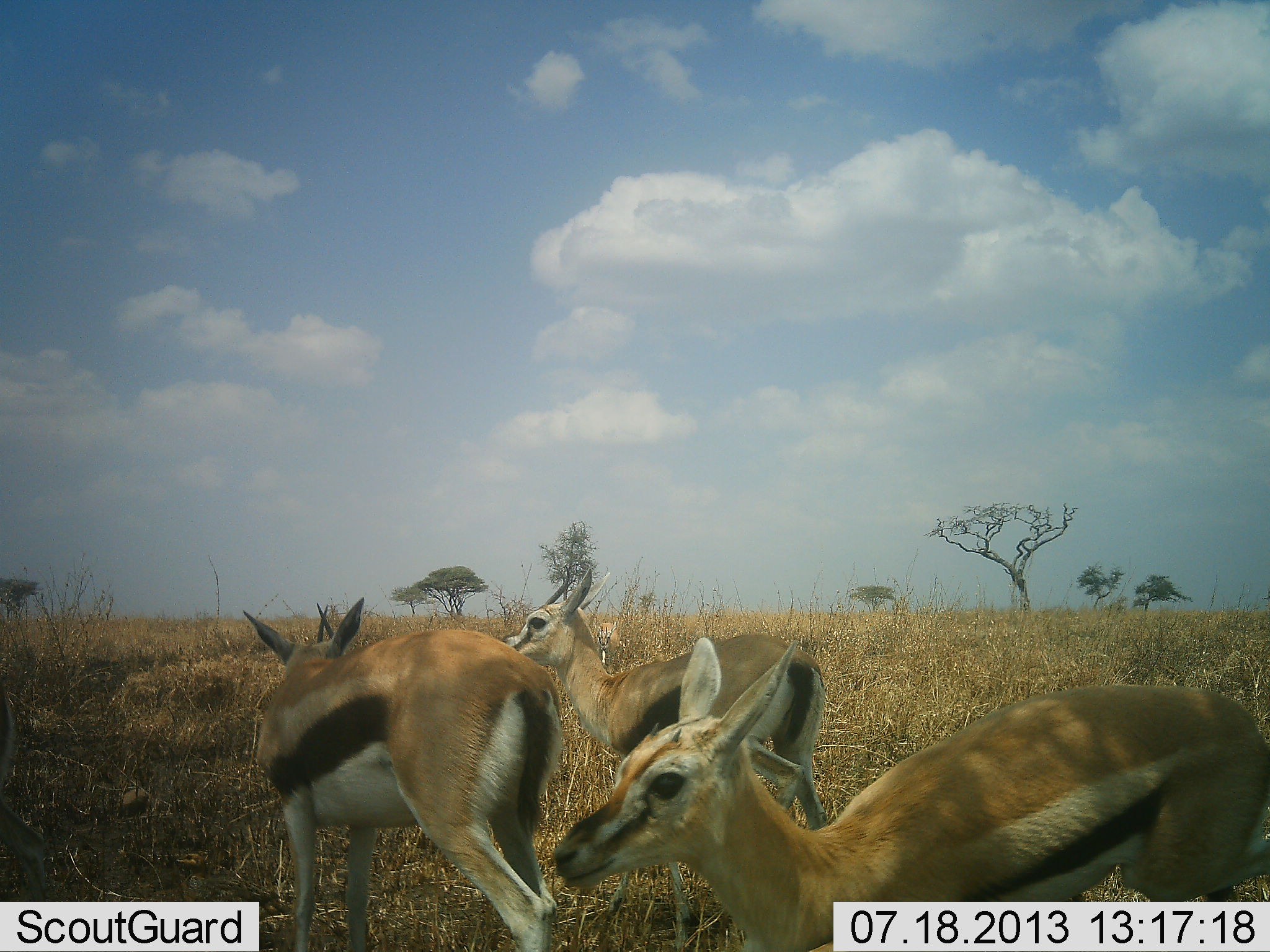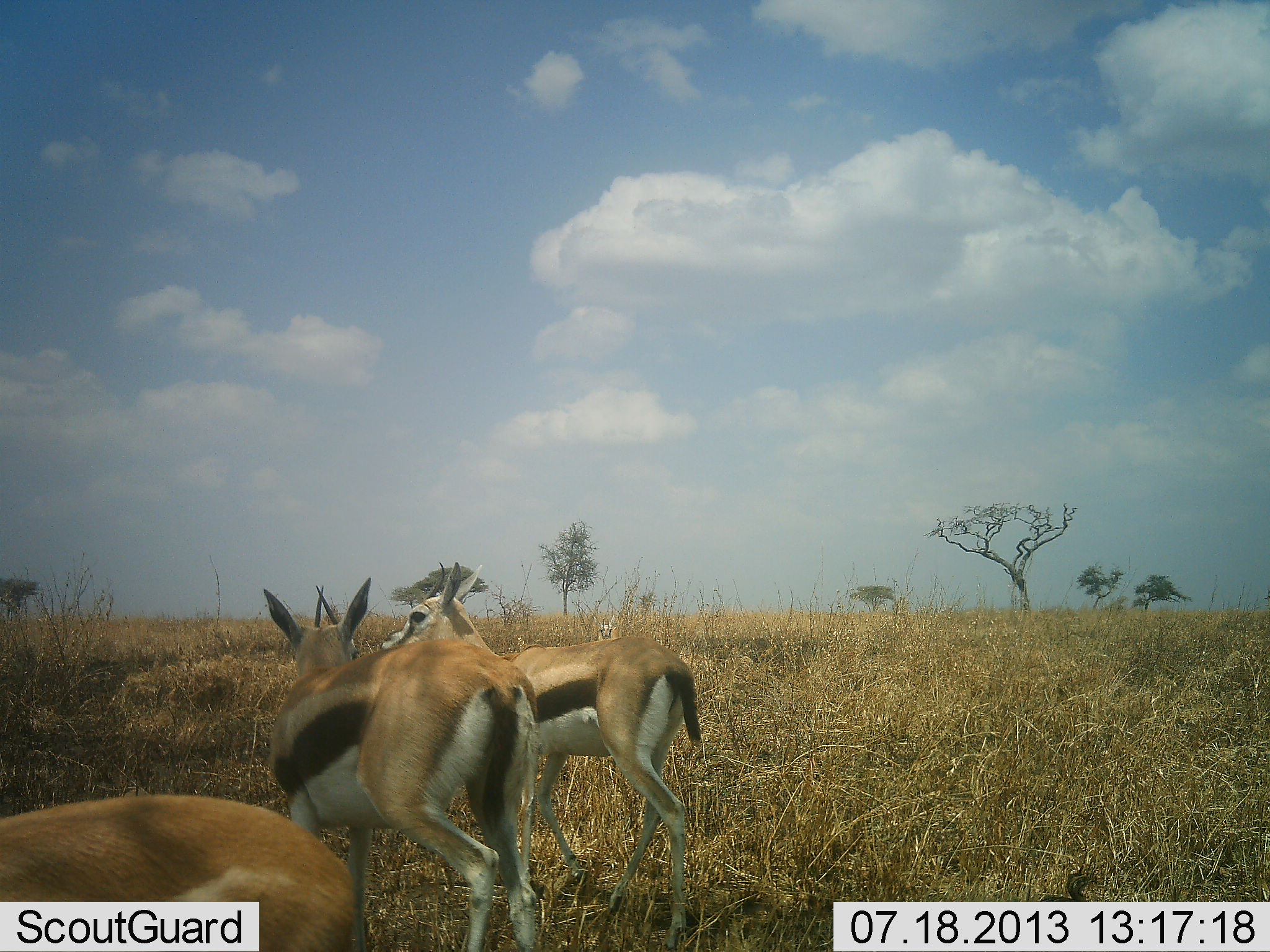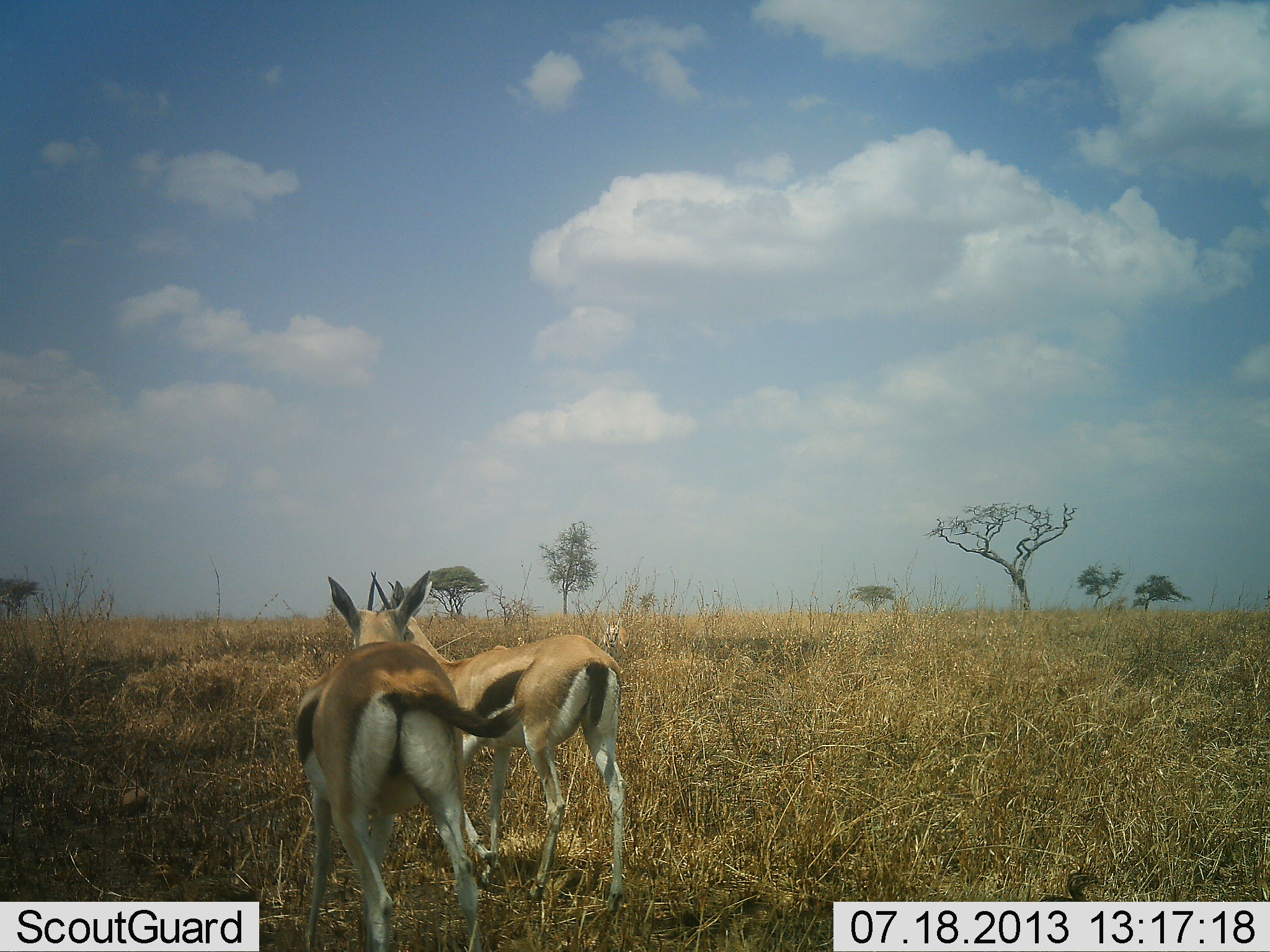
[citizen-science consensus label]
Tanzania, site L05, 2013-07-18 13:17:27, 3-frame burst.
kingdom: Animalia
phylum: Chordata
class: Mammalia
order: Artiodactyla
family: Bovidae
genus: Eudorcas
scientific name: Eudorcas thomsonii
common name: thomson's gazelle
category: gazellethomsons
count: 3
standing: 29%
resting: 0%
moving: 88%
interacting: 12%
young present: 0%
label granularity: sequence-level